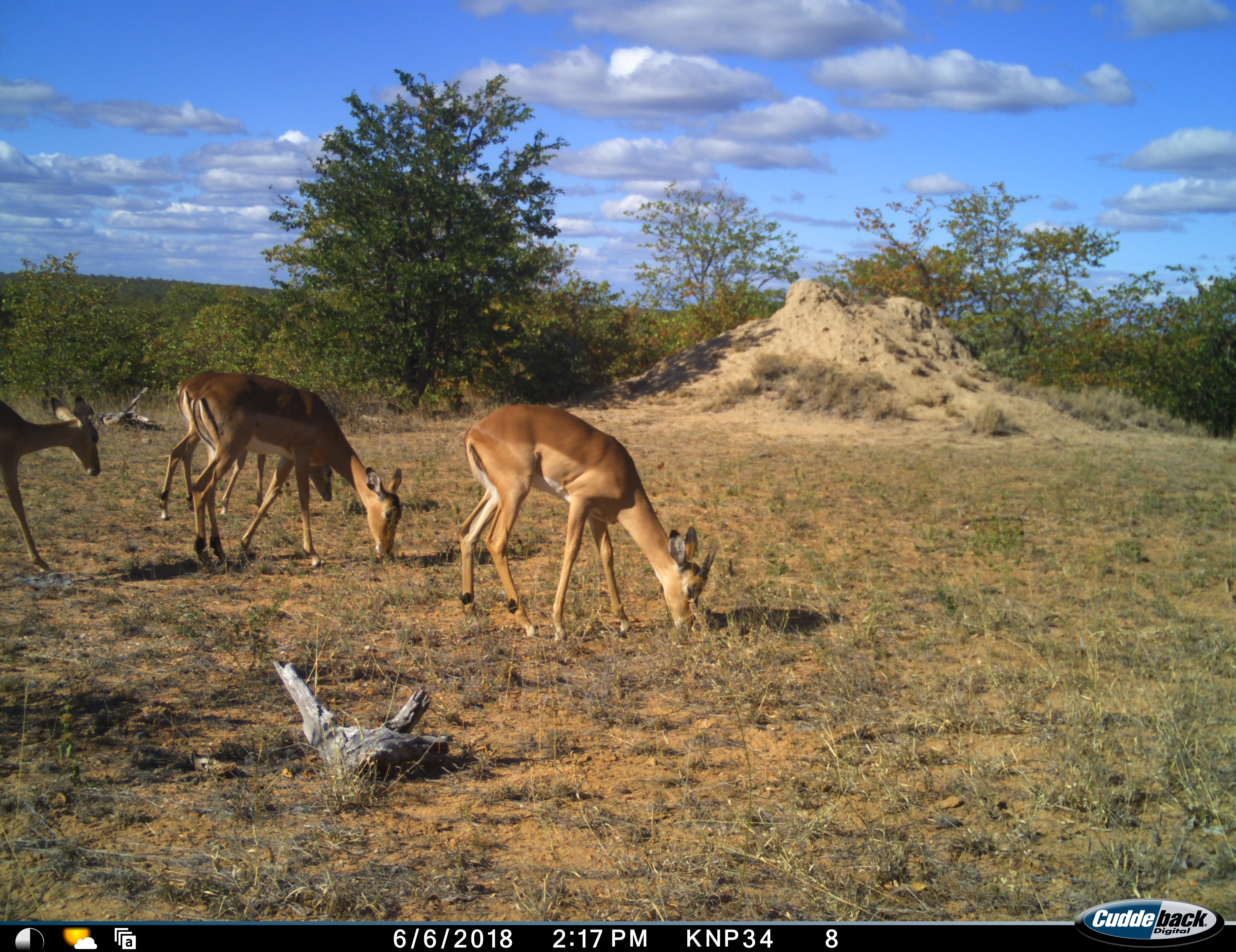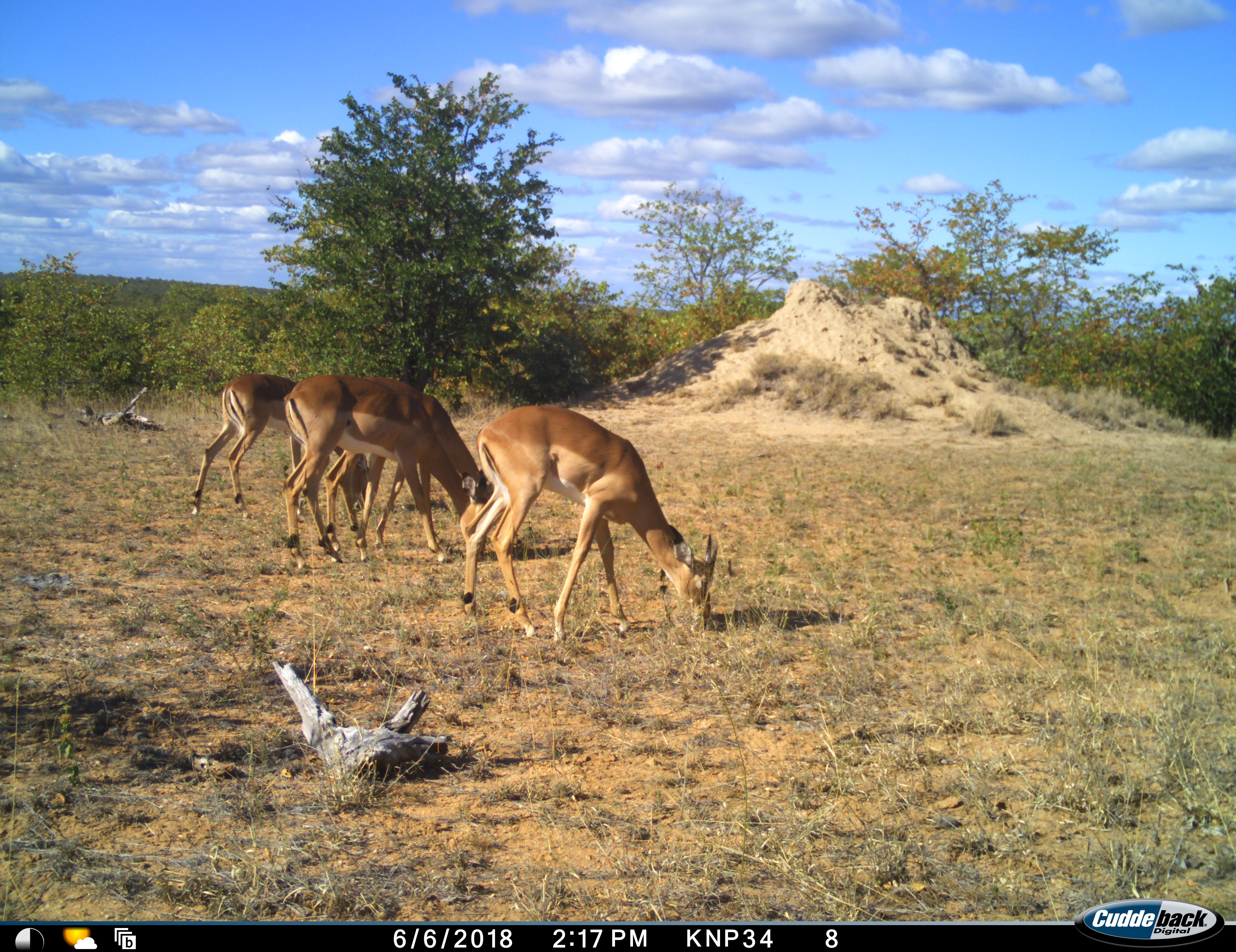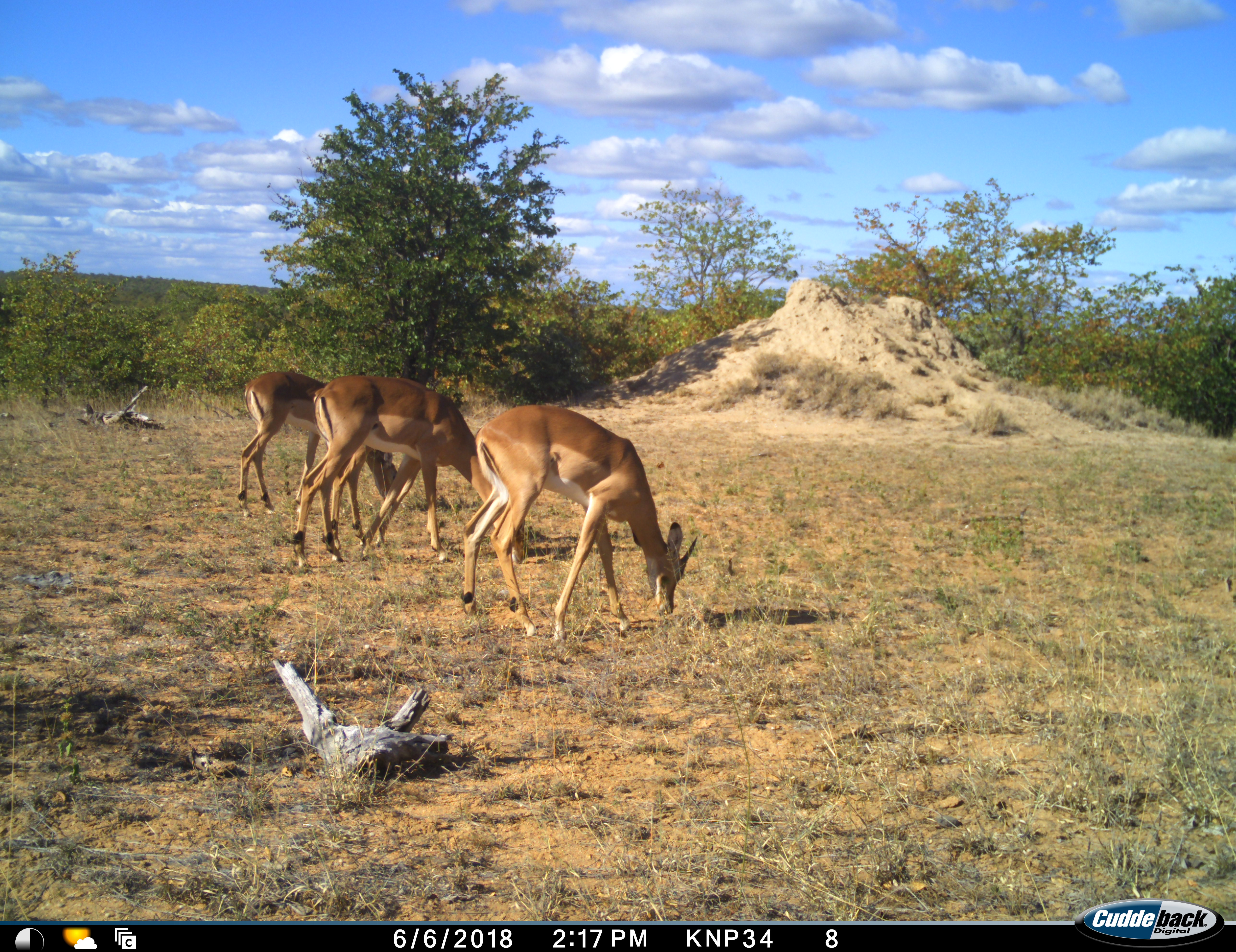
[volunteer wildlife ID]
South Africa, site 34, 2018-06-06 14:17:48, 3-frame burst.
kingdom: Animalia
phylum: Chordata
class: Mammalia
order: Artiodactyla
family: Bovidae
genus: Aepyceros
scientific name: Aepyceros melampus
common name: impala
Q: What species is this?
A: Impala (Aepyceros melampus).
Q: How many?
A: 4.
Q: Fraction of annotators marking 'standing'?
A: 0%.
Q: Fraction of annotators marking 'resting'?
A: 0%.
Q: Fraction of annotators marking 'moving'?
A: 60%.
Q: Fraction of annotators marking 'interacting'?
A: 0%.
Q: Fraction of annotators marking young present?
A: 0%.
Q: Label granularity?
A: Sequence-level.